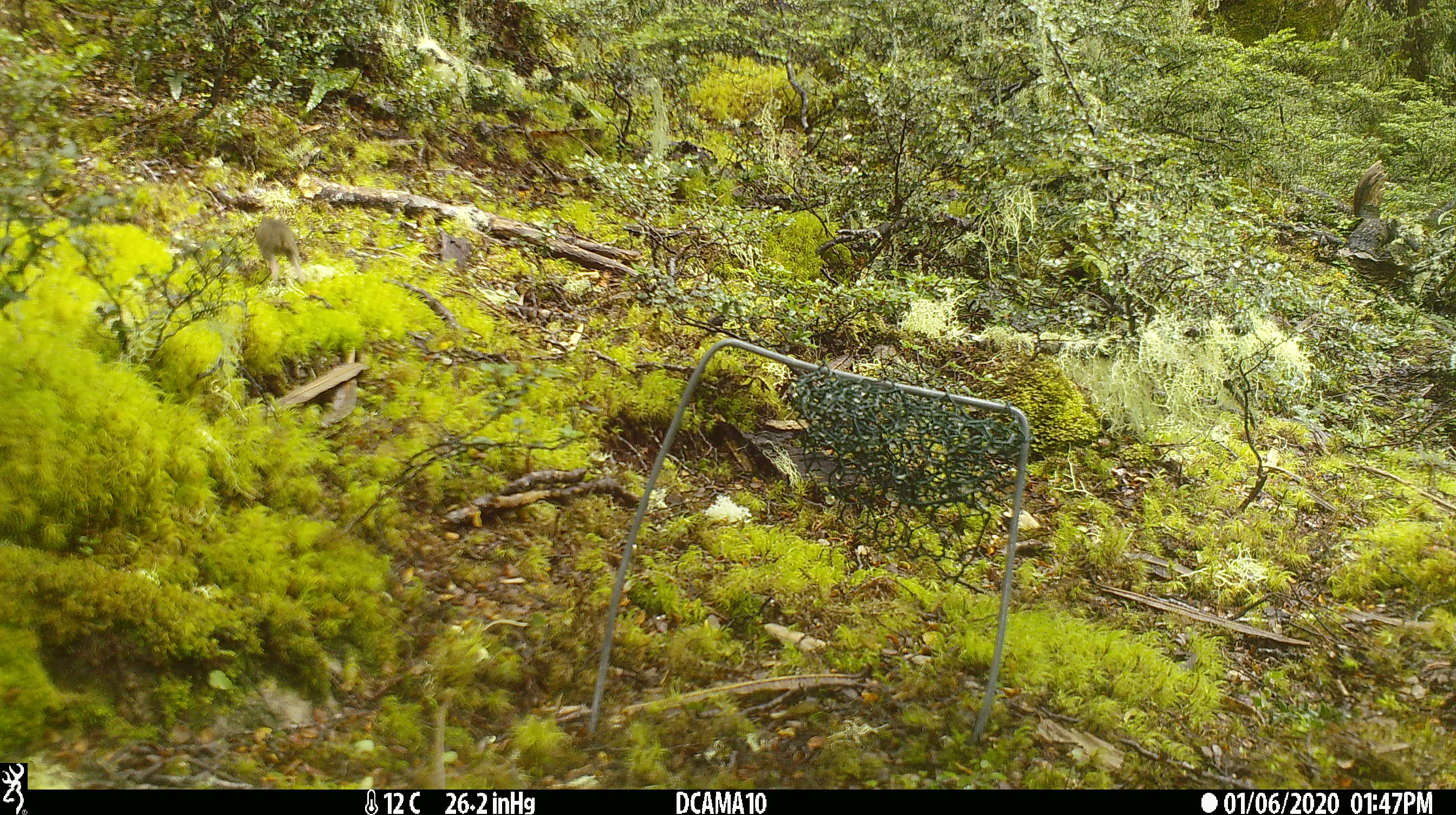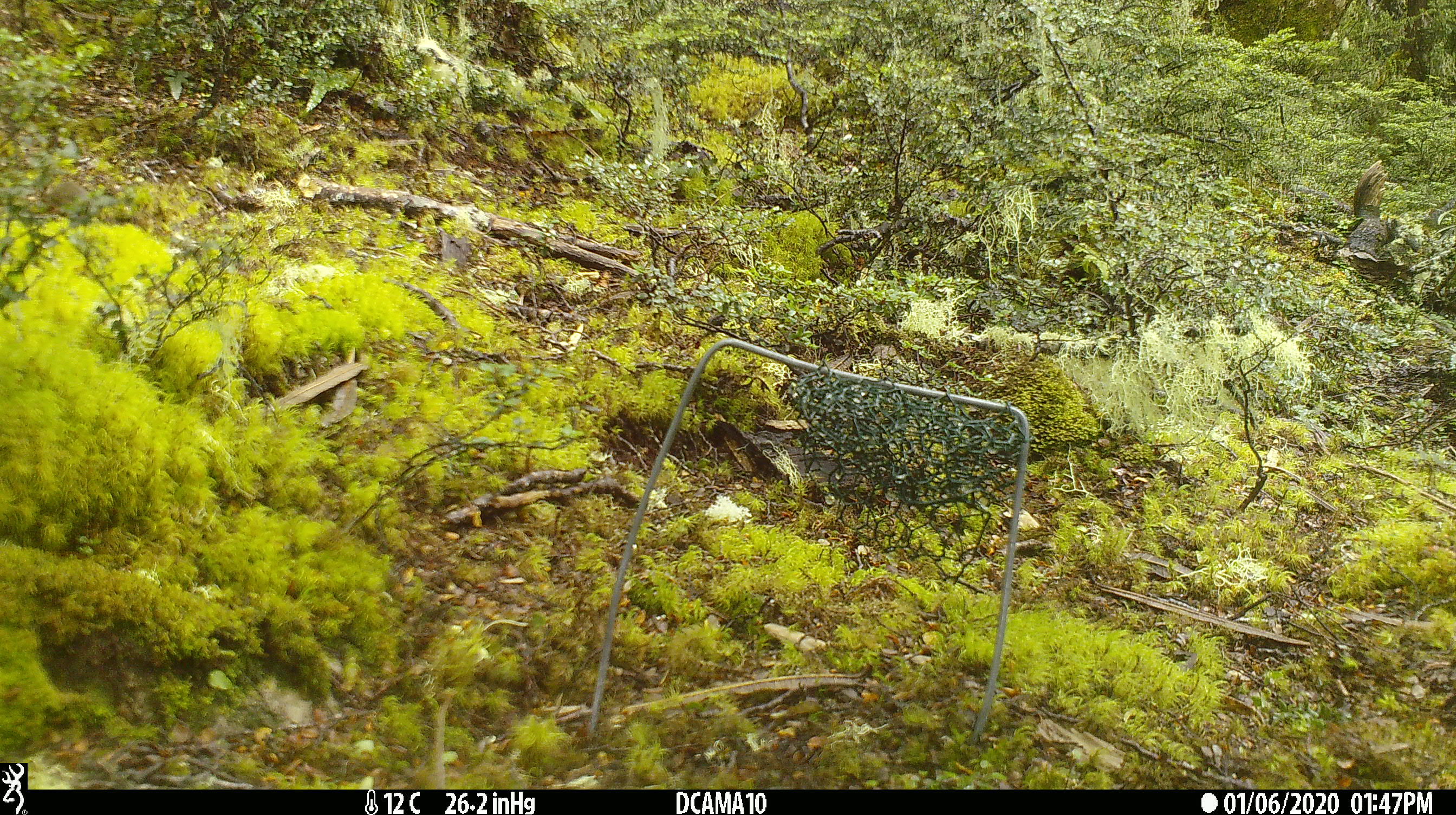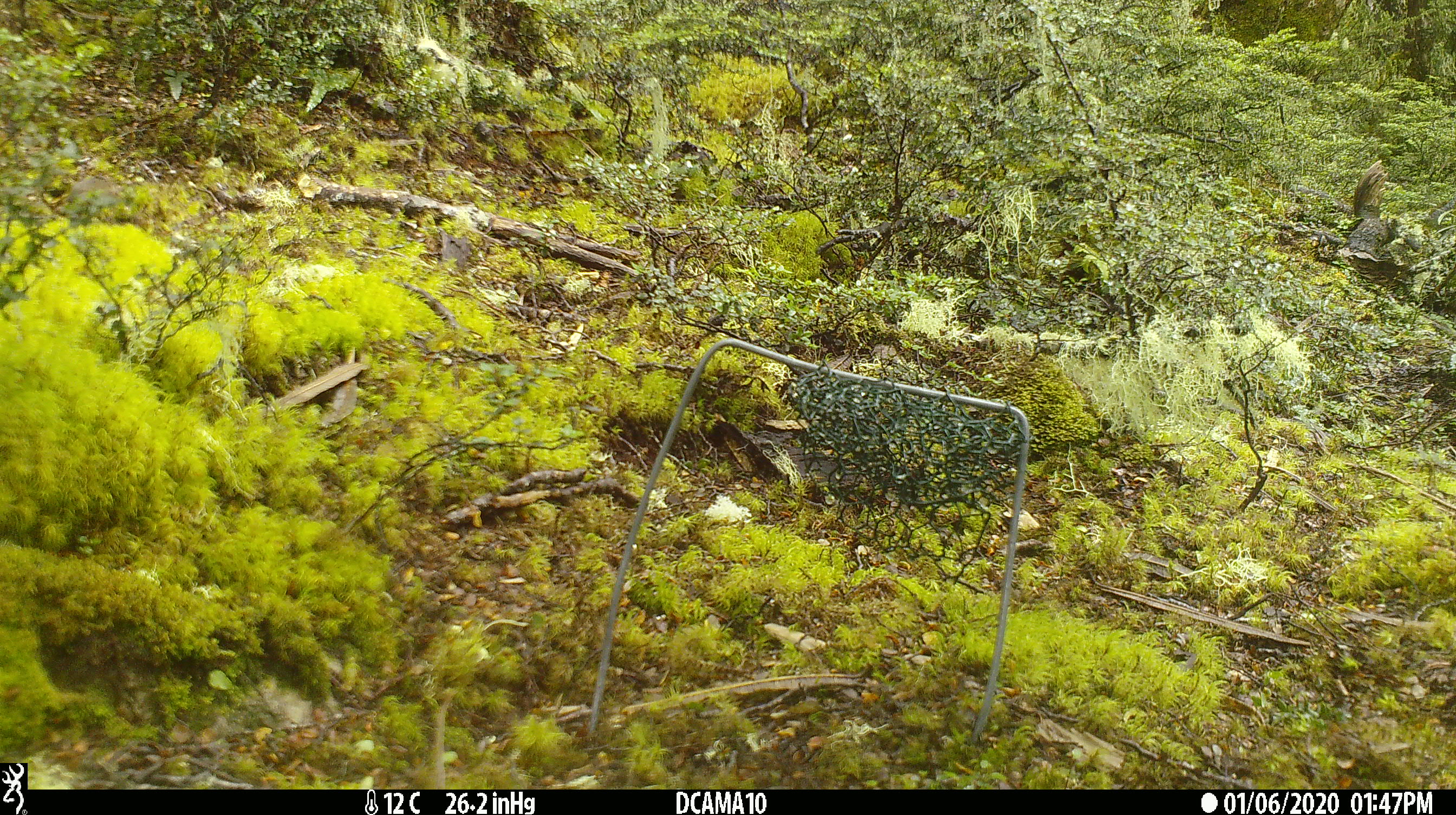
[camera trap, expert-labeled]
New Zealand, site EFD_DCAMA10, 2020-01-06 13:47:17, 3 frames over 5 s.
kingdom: Animalia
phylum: Chordata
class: Mammalia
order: Rodentia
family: Muridae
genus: Mus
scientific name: Mus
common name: mouse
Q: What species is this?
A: Mouse (Mus).